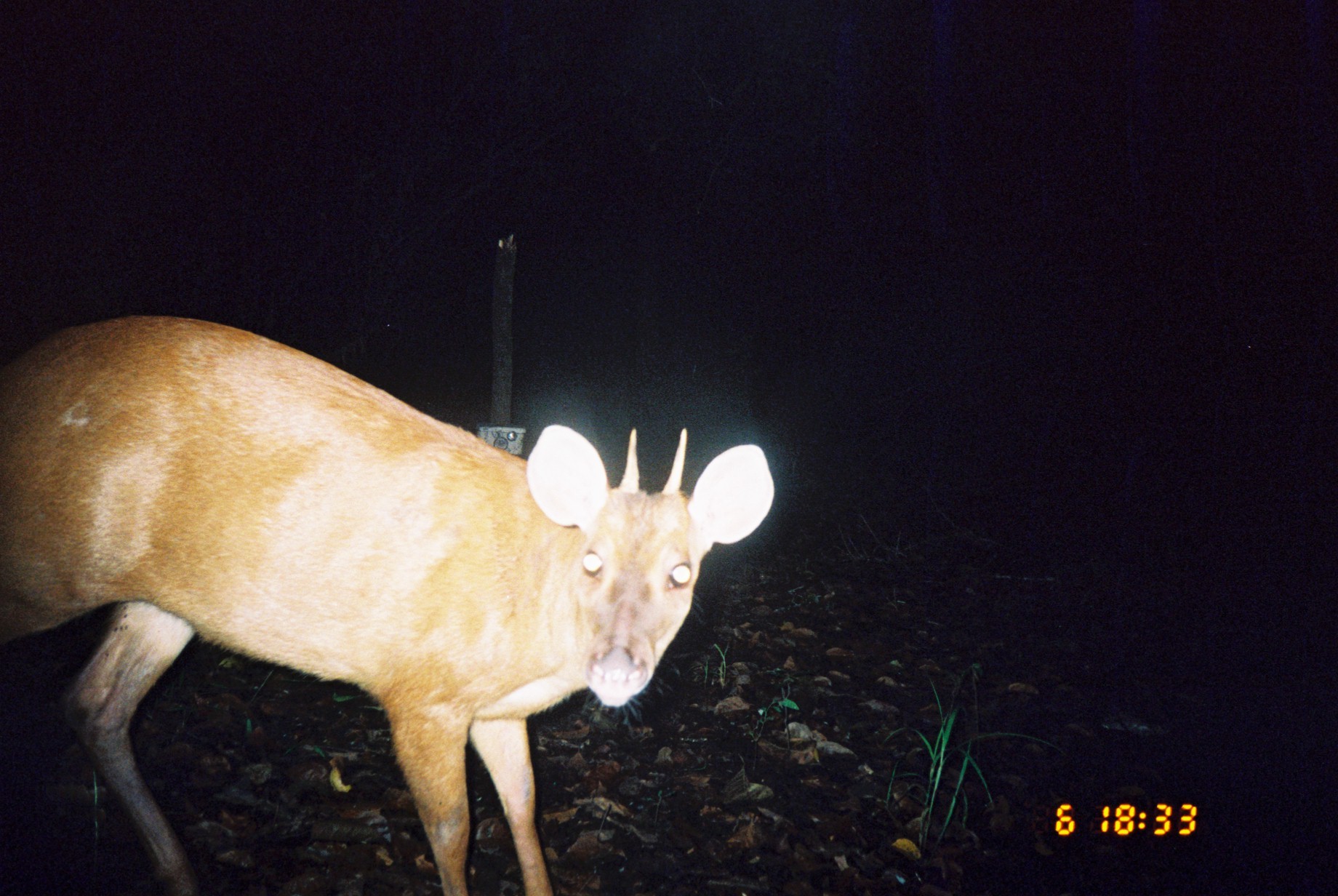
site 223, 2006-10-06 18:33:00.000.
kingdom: Animalia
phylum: Chordata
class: Mammalia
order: Artiodactyla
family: Cervidae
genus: Mazama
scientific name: Mazama americana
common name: red brocket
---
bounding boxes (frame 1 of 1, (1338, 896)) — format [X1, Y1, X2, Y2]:
mazama americana: [0, 308, 774, 896]